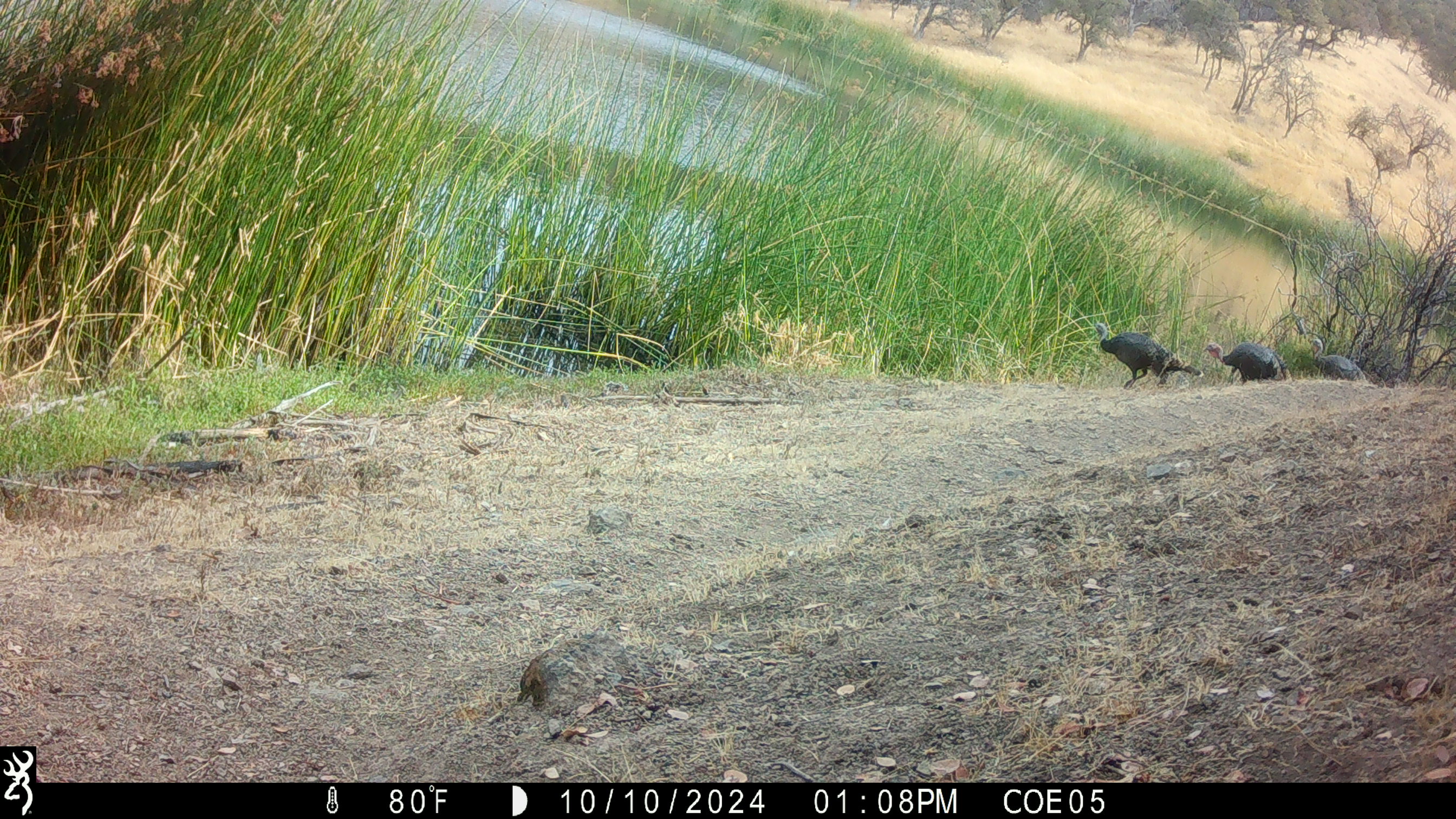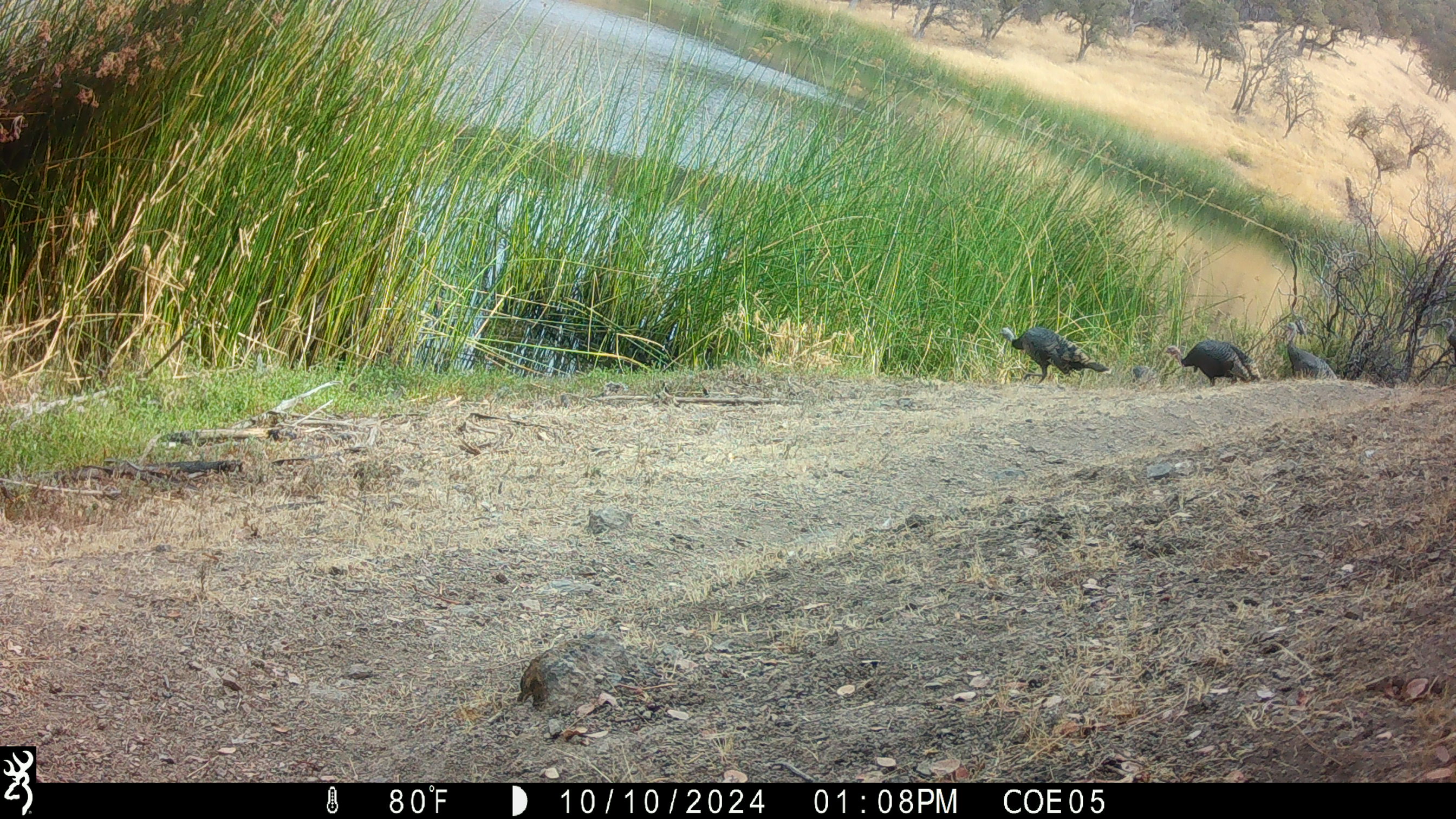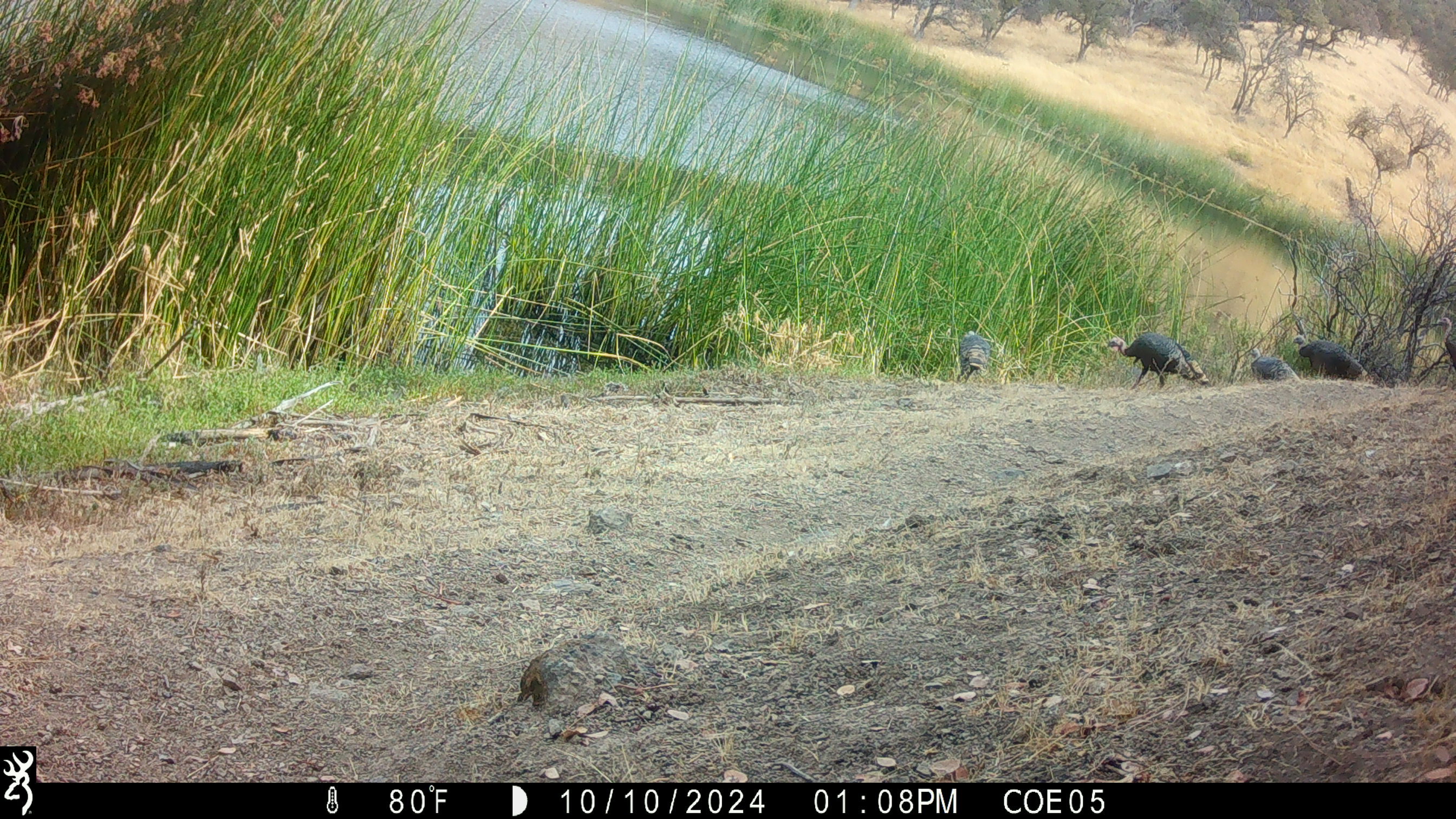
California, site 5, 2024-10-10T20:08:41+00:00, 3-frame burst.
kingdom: Animalia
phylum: Chordata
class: Aves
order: Galliformes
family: Phasianidae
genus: Meleagris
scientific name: Meleagris gallopavo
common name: turkey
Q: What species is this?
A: Turkey (Meleagris gallopavo).